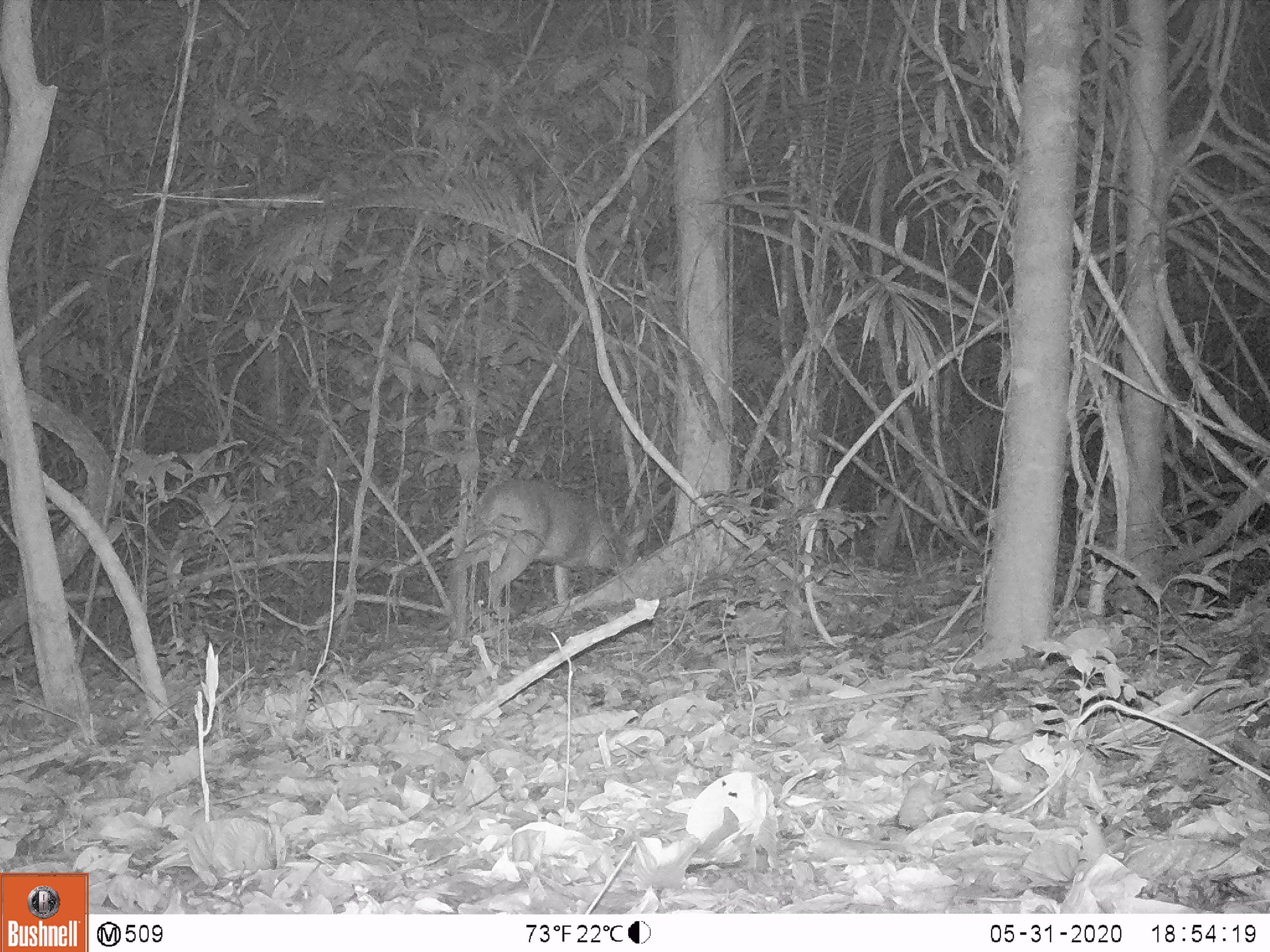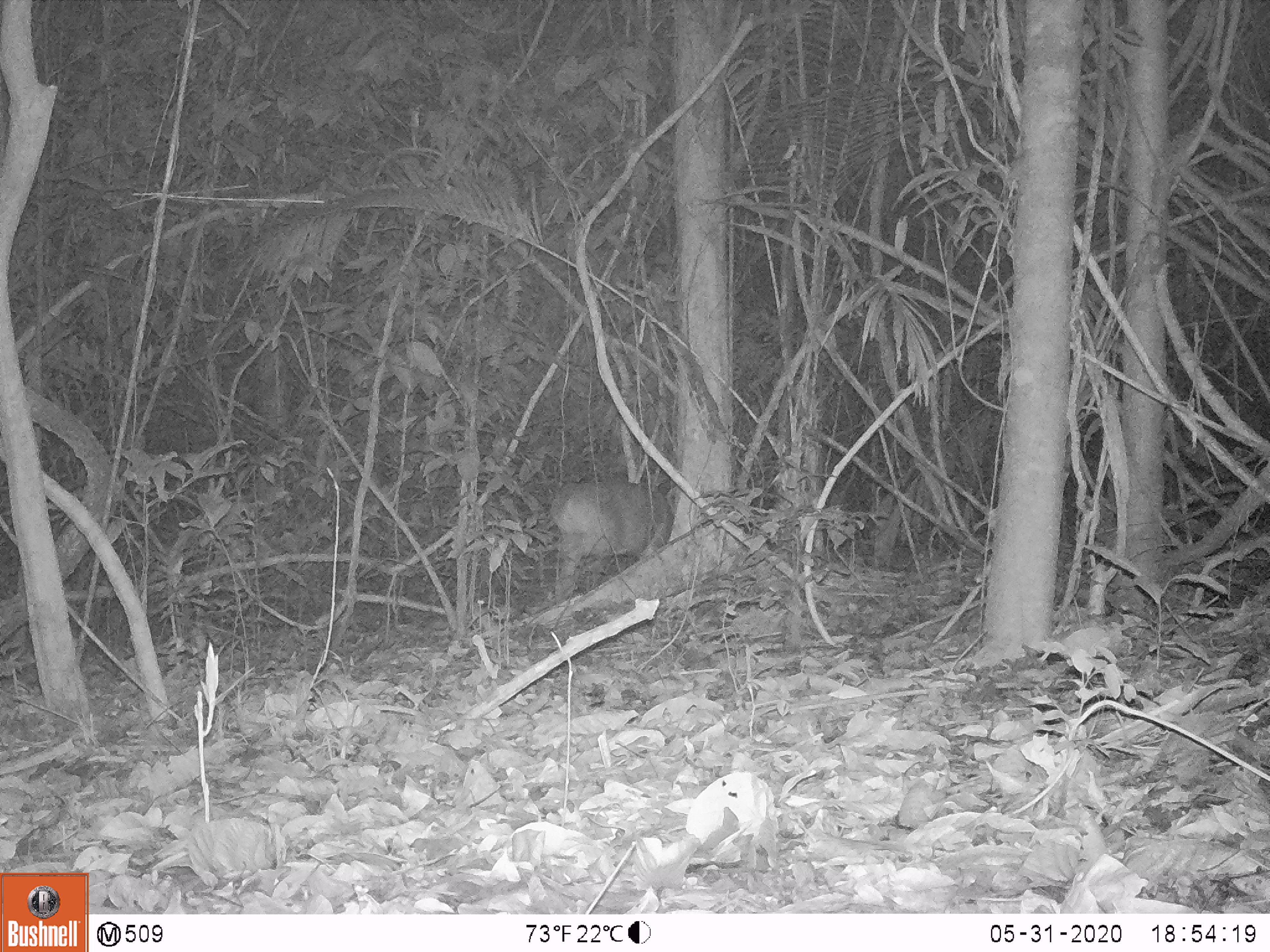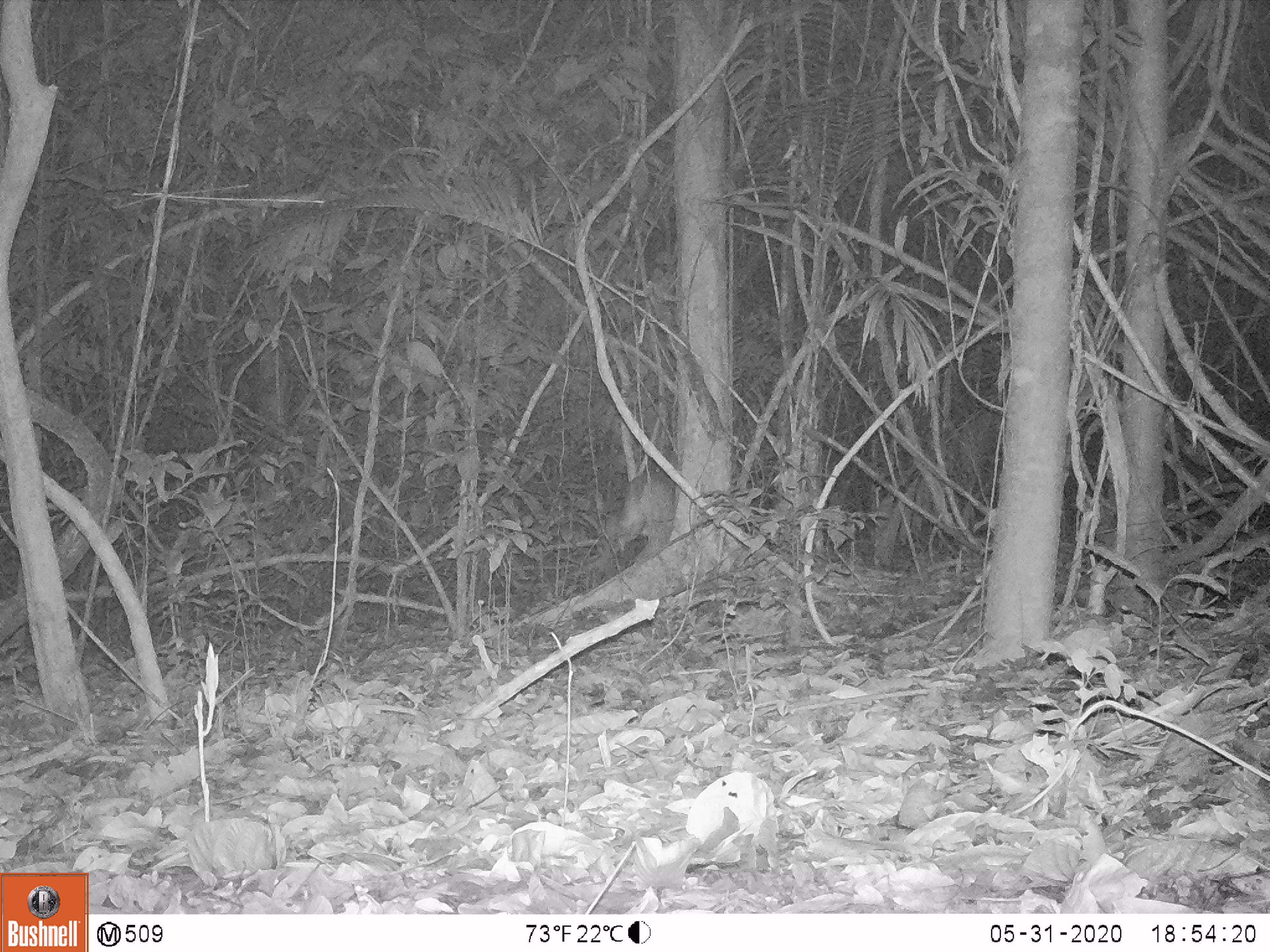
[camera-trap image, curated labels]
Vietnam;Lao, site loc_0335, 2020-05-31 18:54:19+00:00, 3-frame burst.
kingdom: Animalia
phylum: Chordata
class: Mammalia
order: Artiodactyla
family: Cervidae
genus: Muntiacus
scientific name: Muntiacus vuquangensis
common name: large-antlered muntjac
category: large antlered muntjac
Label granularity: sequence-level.